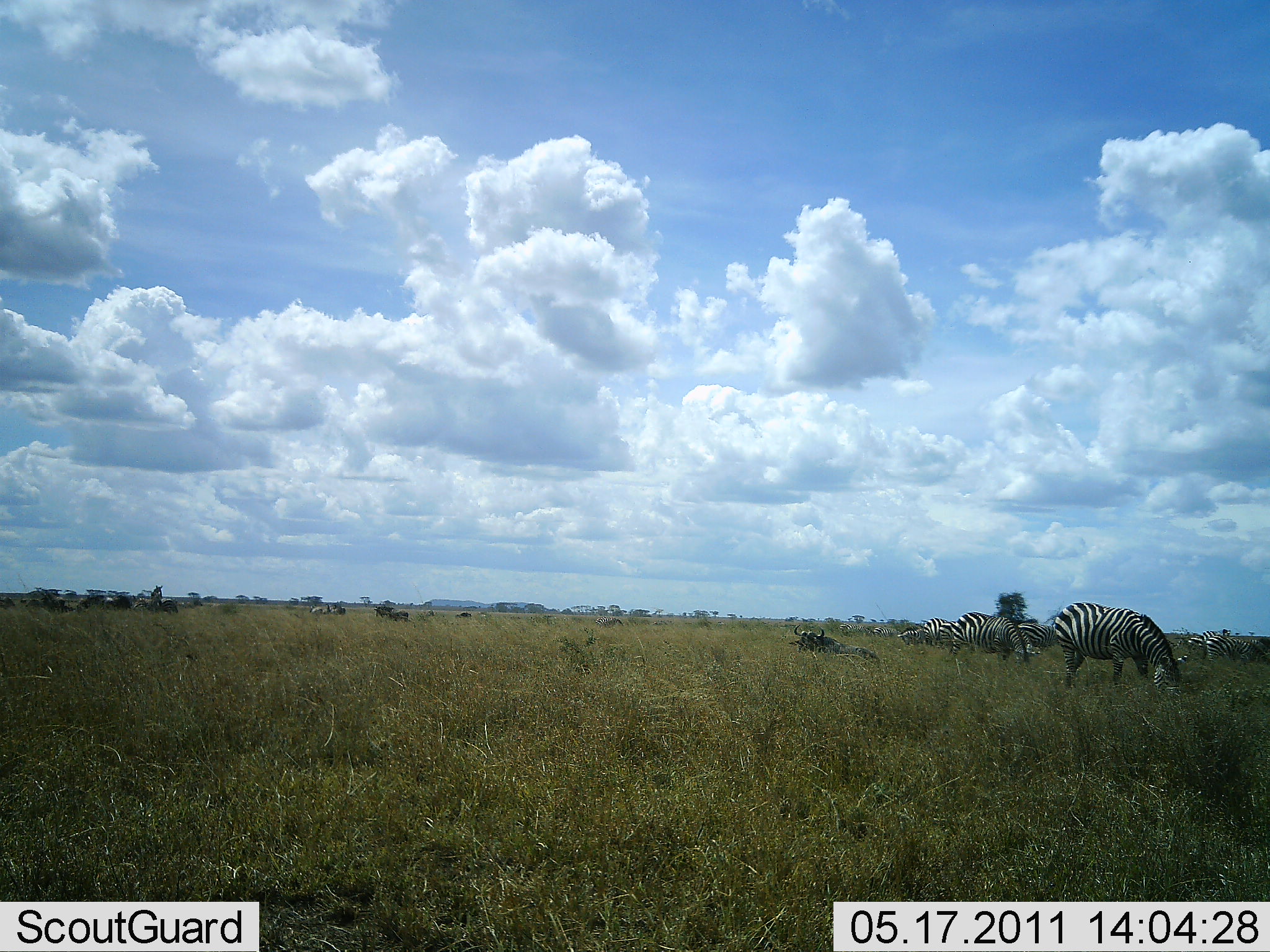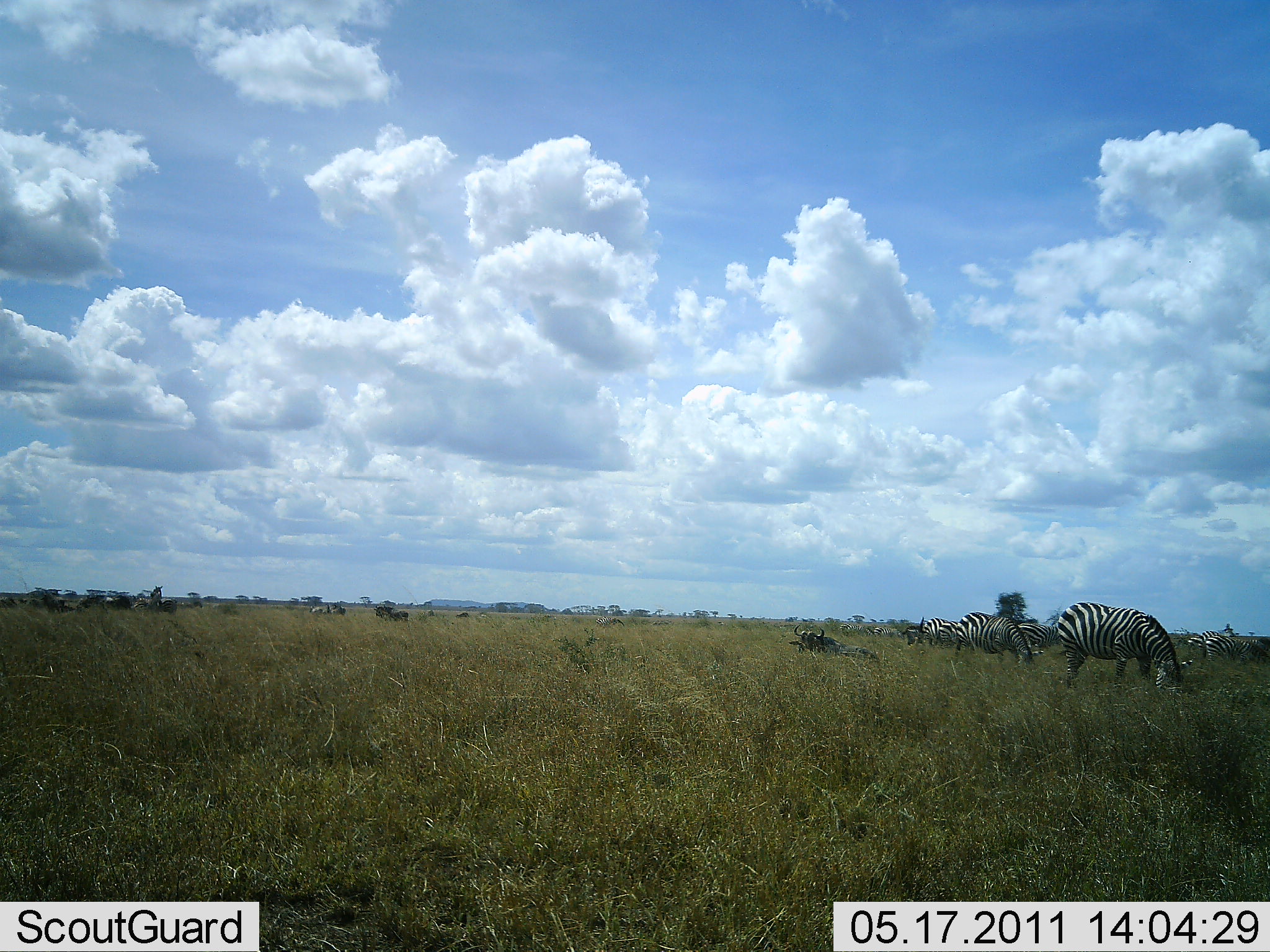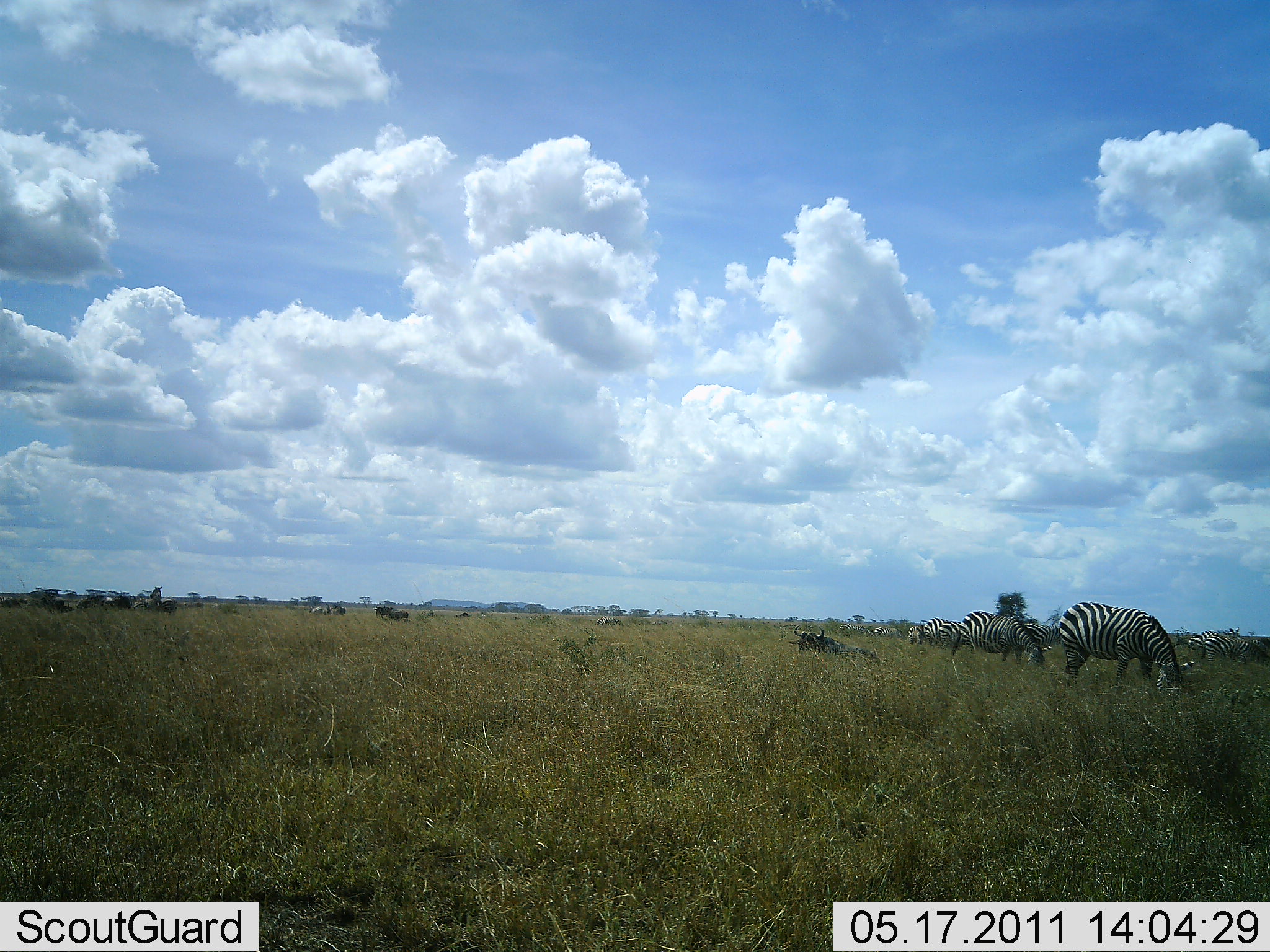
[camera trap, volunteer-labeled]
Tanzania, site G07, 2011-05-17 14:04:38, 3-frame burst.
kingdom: Animalia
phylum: Chordata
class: Mammalia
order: Perissodactyla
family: Equidae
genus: Equus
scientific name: Equus quagga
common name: plains zebra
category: zebra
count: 5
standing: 35%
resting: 12%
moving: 6%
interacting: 12%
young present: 0%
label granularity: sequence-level